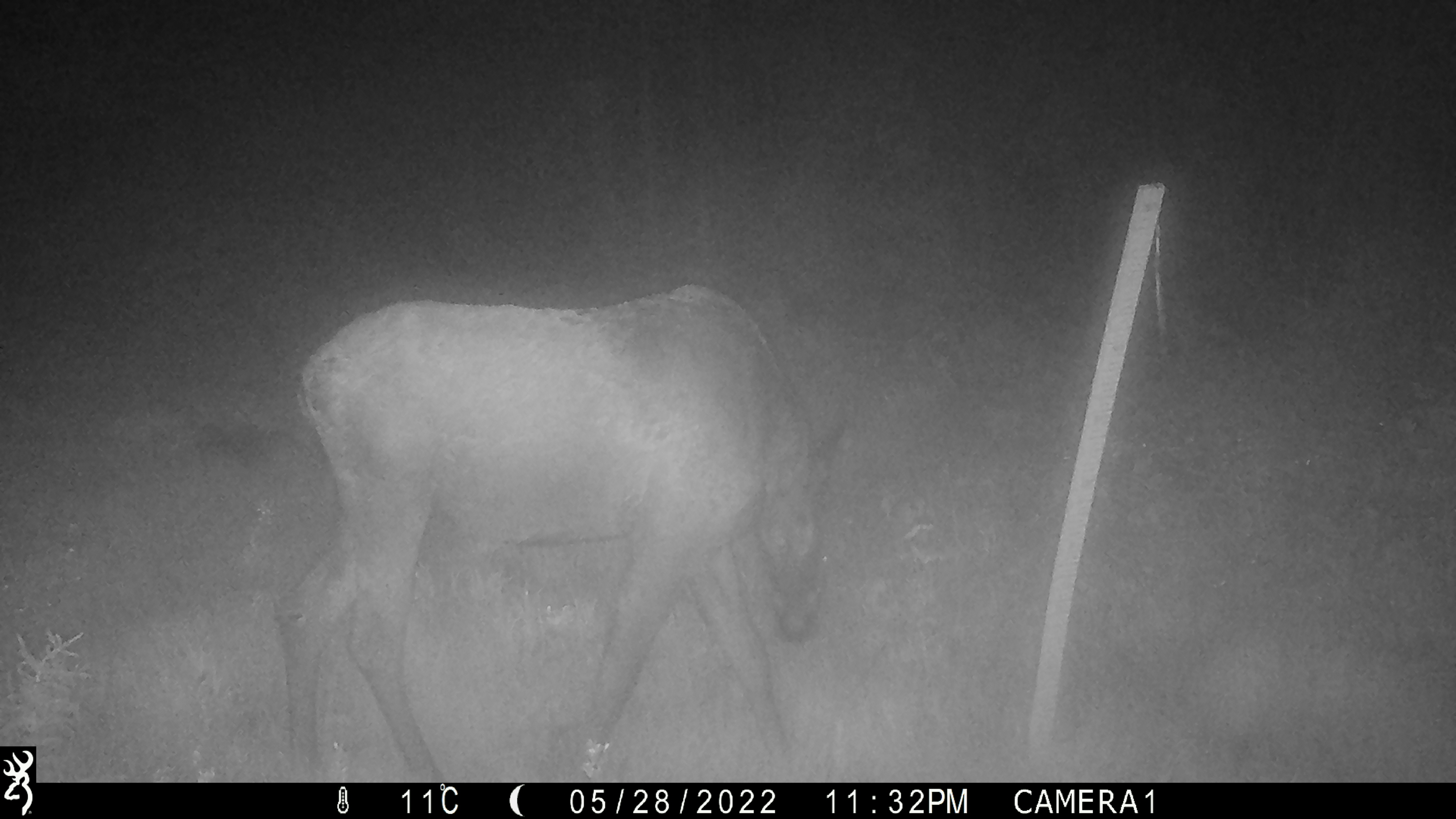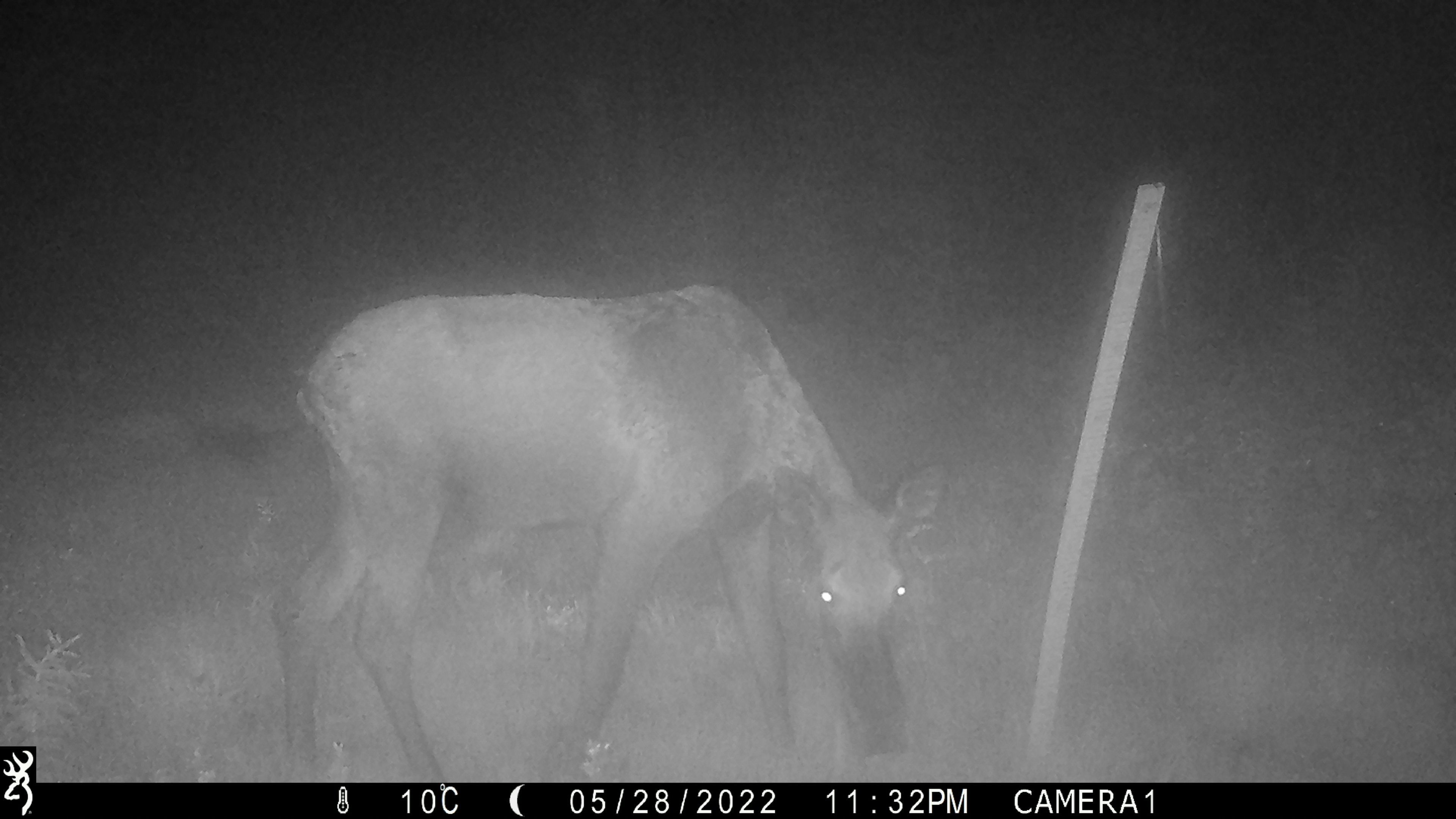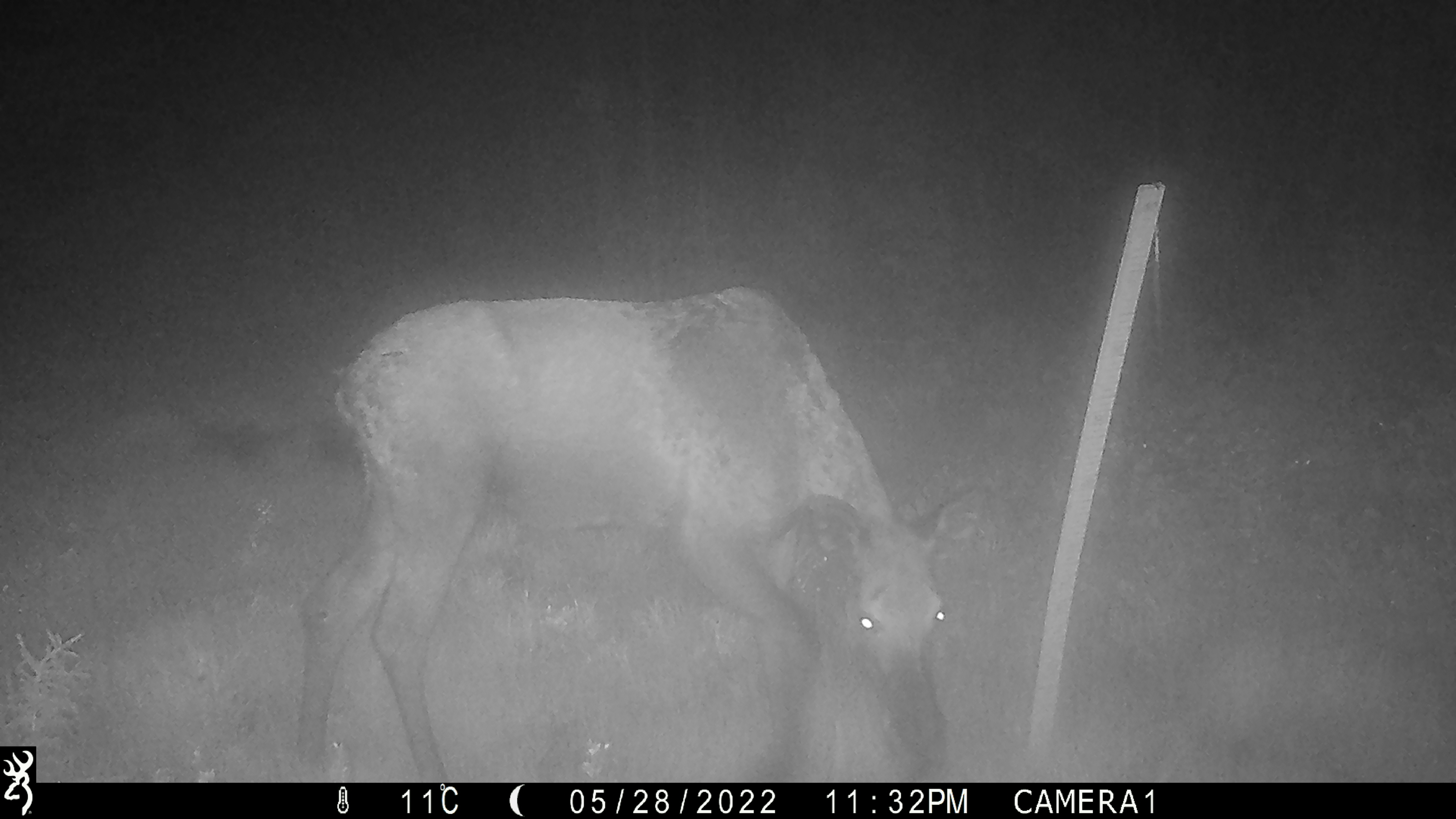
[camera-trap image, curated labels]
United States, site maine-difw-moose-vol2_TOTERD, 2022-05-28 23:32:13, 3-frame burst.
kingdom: Animalia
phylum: Chordata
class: Mammalia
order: Artiodactyla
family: Cervidae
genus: Alces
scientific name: Alces alces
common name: moose